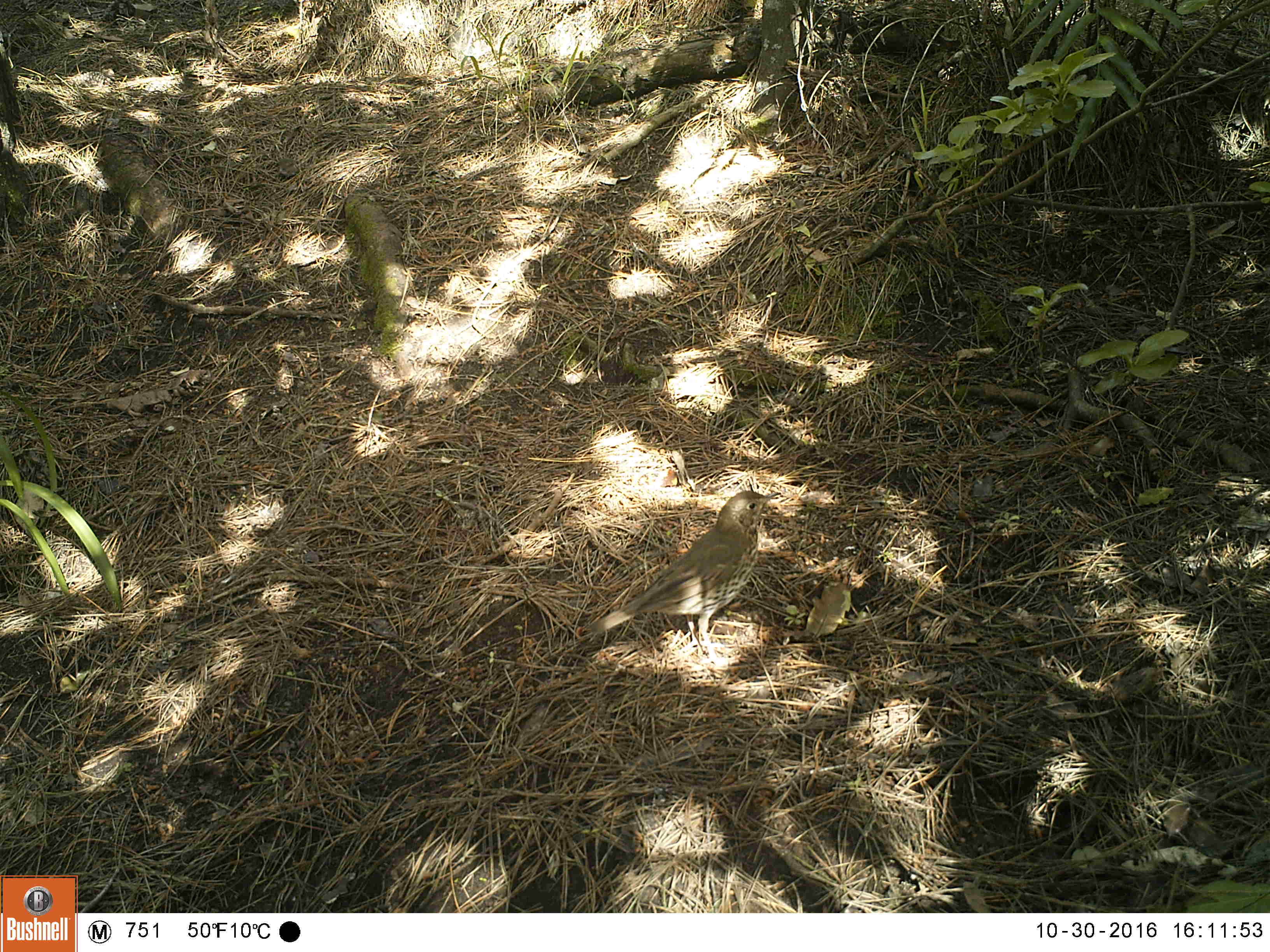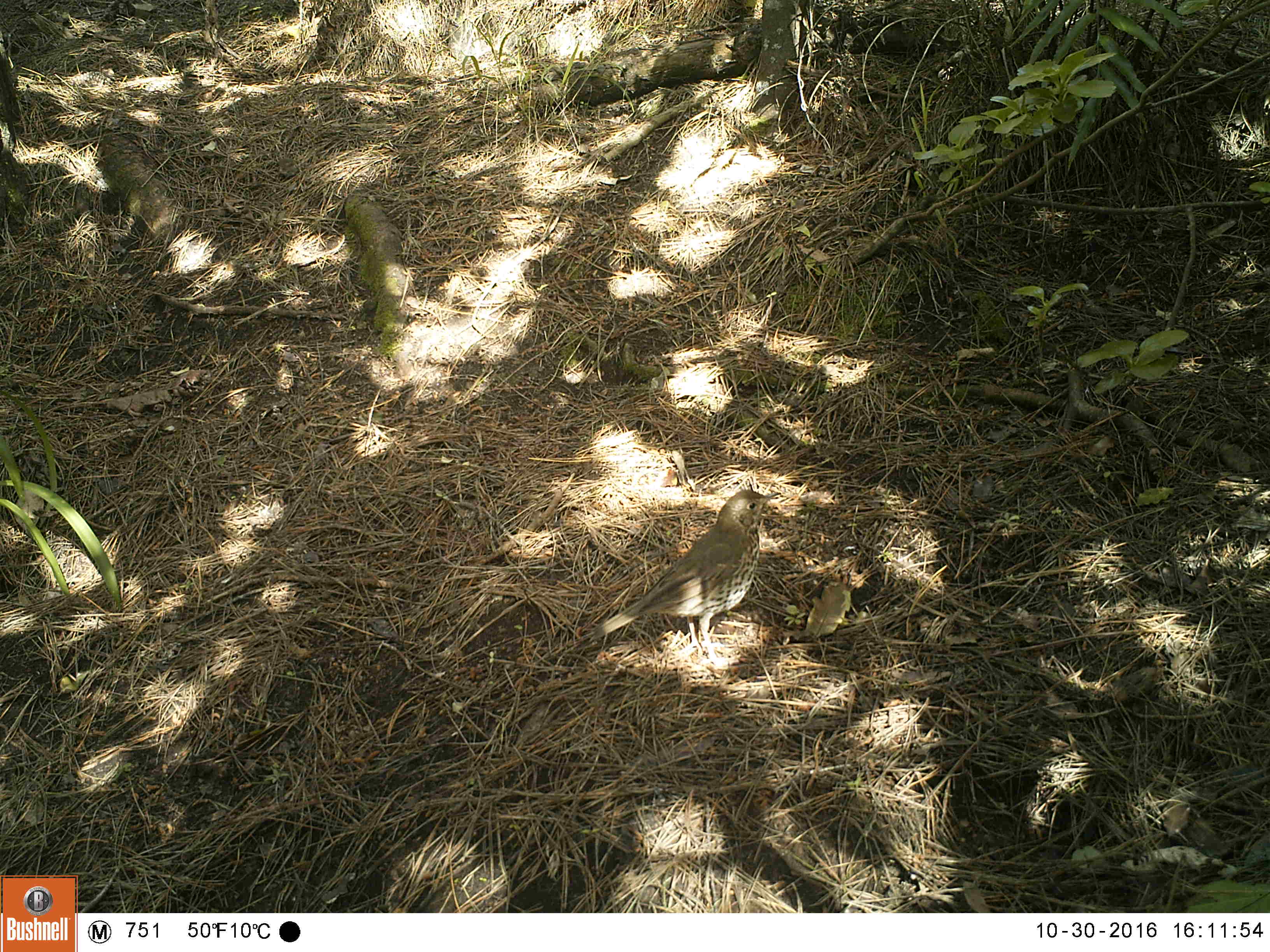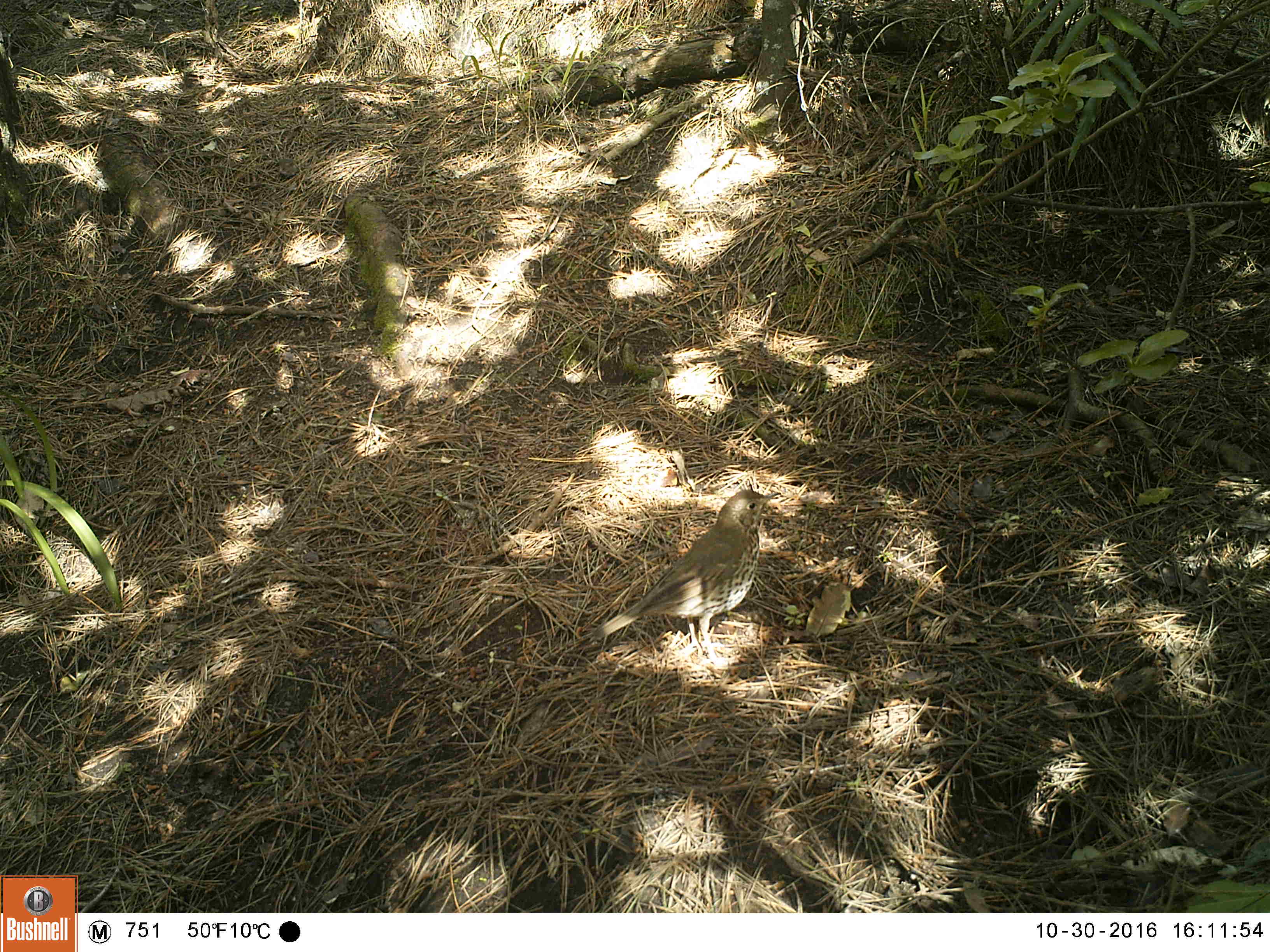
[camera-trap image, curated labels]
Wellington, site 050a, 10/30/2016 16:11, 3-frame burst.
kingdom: Animalia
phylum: Chordata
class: Aves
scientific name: Aves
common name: bird